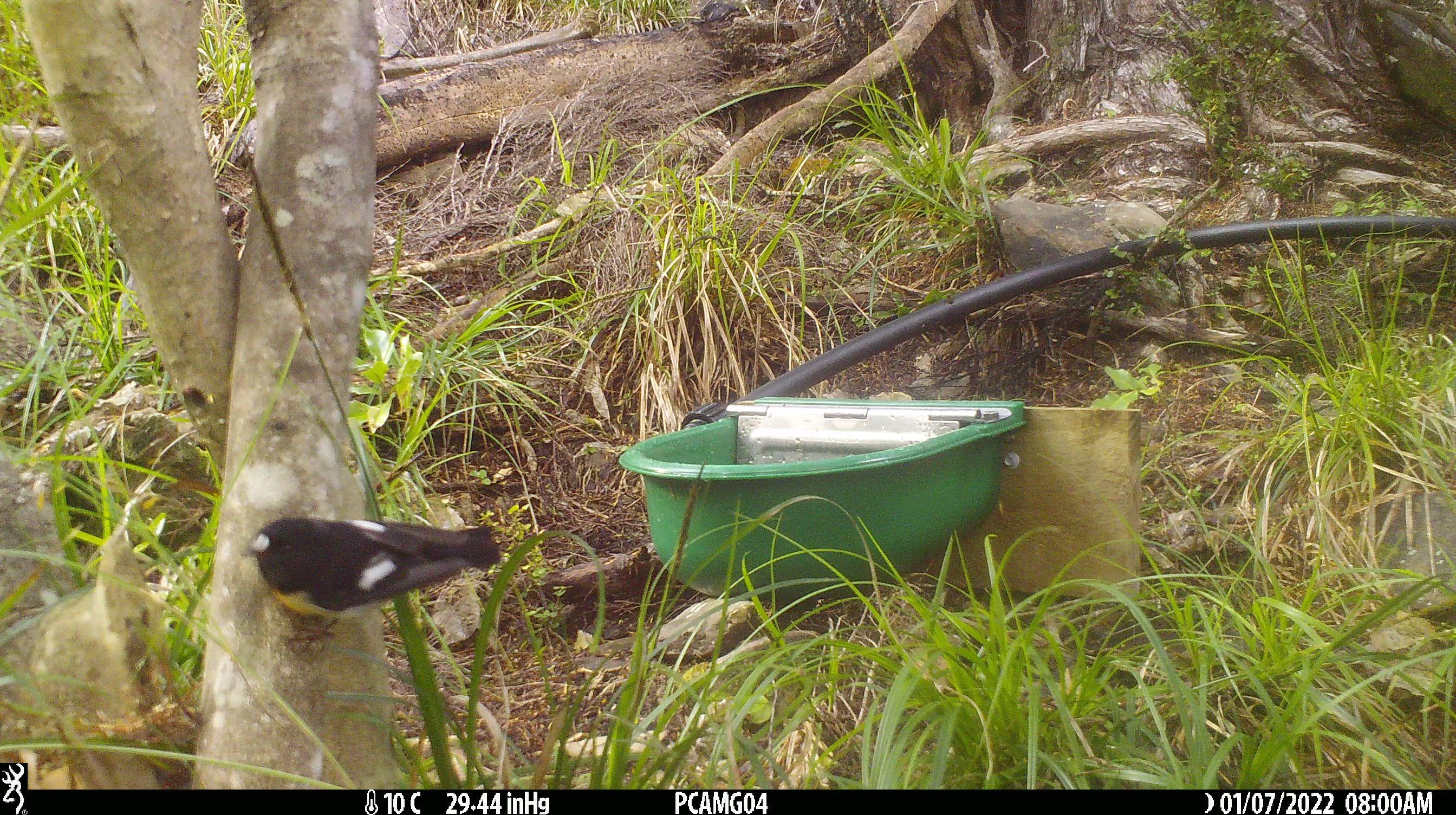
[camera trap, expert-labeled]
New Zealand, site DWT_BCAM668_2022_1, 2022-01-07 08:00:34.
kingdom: Animalia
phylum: Chordata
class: Aves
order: Passeriformes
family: Petroicidae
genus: Petroica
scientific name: Petroica macrocephala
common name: tomtit